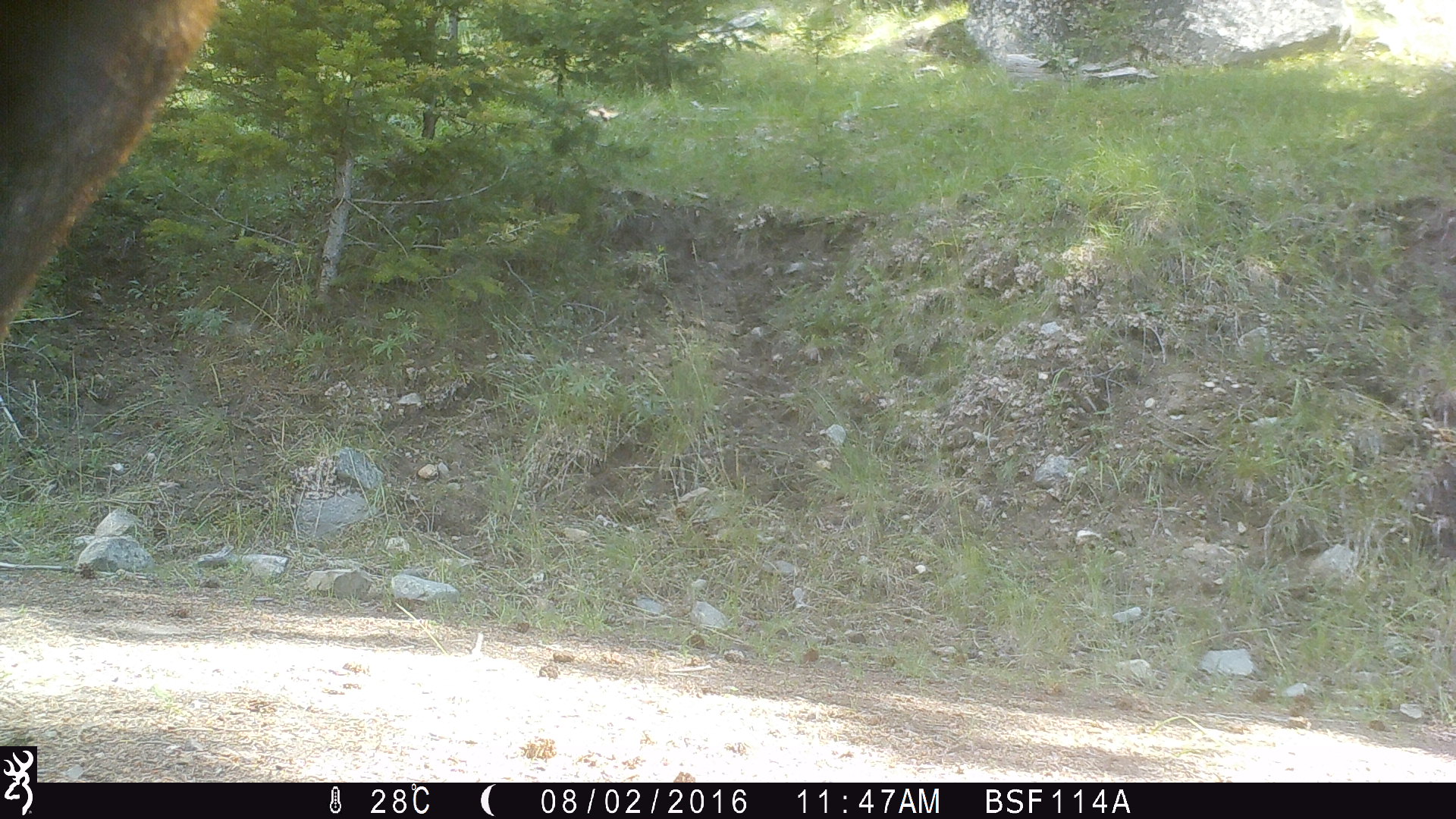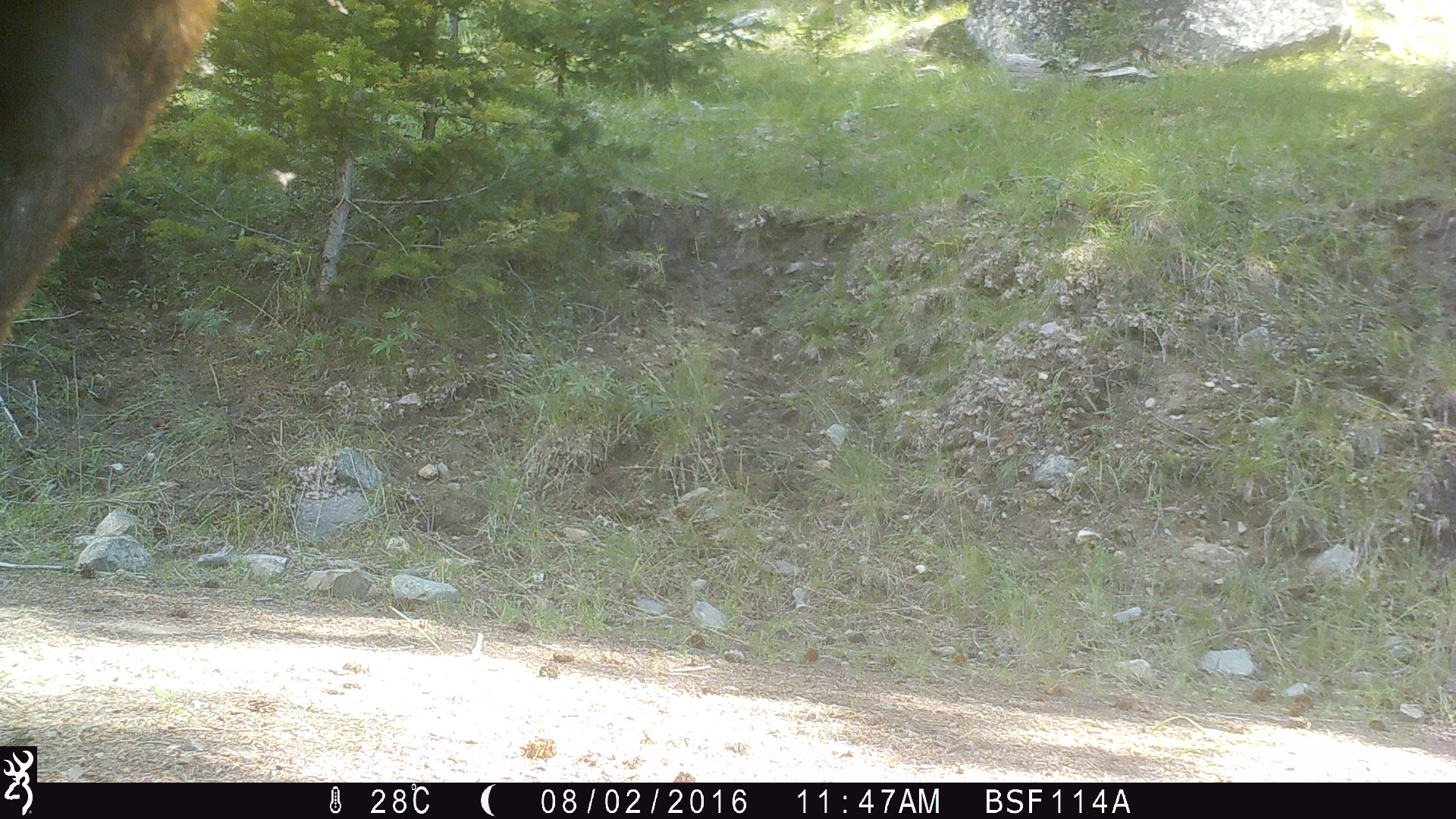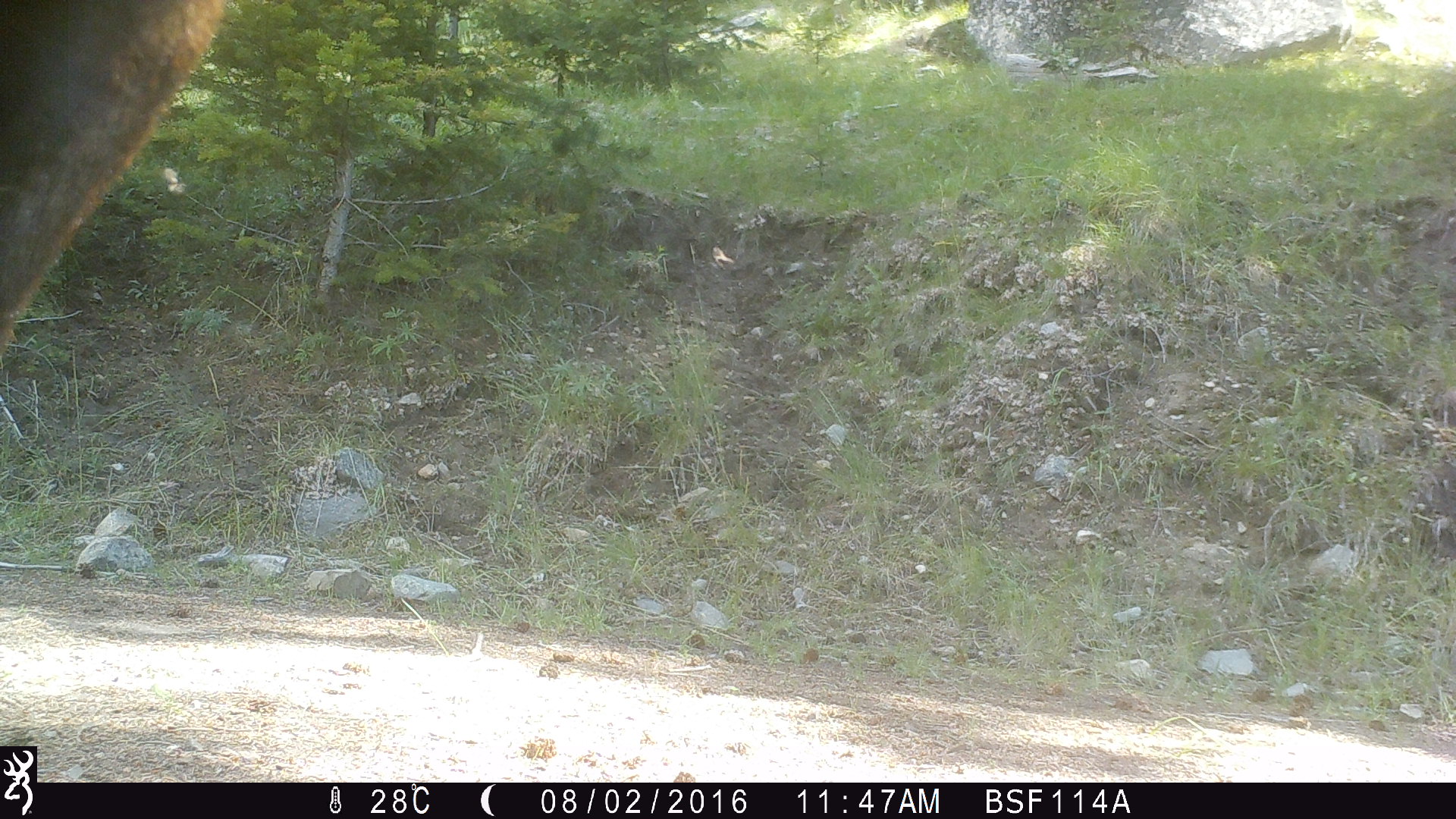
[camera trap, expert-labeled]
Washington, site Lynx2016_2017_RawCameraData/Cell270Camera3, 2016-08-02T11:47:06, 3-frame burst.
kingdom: Animalia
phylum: Chordata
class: Mammalia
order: Artiodactyla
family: Bovidae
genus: Bos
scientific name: Bos taurus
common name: domestic cattle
Domestic cattle (Bos taurus). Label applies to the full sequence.